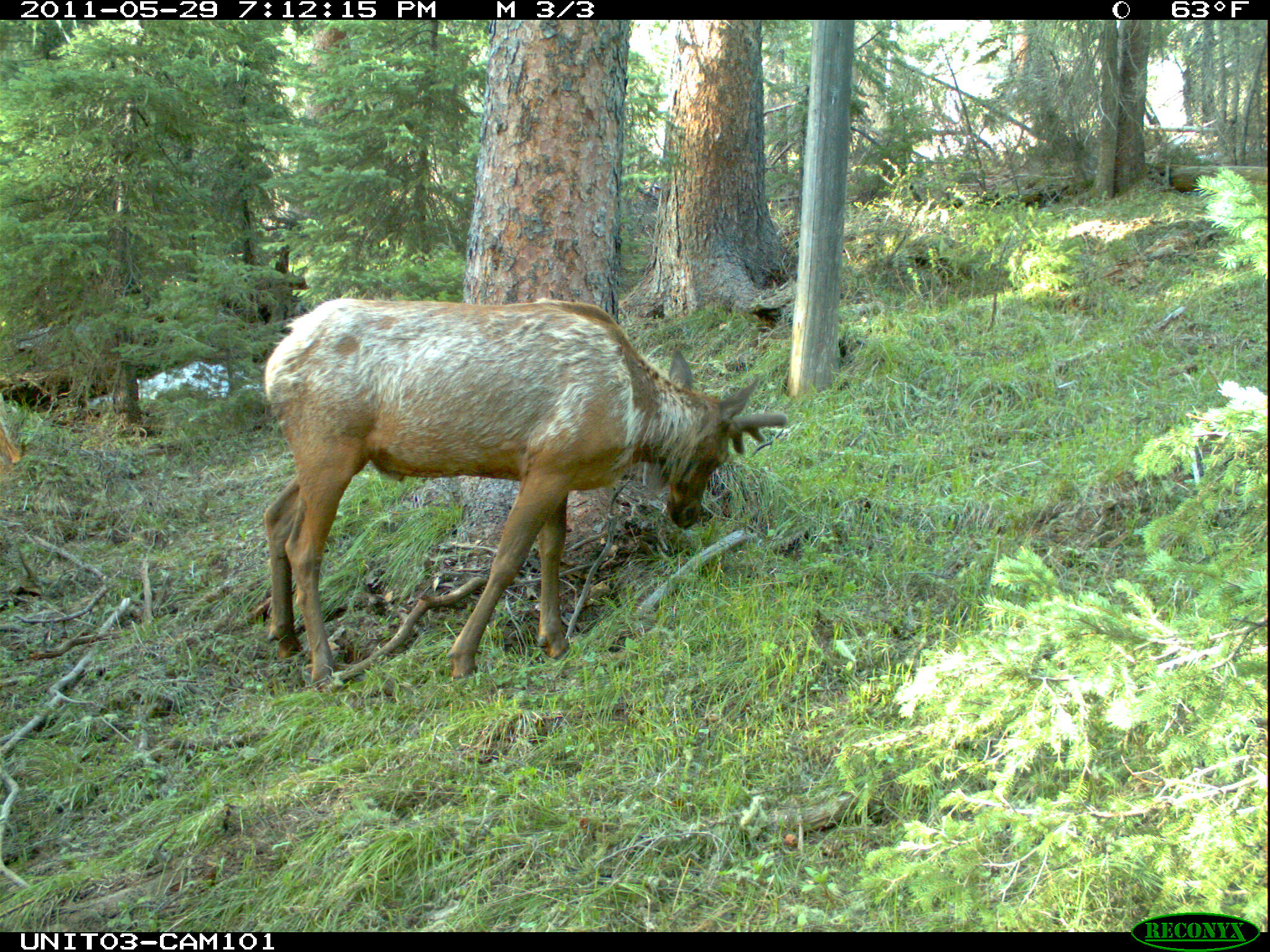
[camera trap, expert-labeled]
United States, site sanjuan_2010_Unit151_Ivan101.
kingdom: Animalia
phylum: Chordata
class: Mammalia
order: Artiodactyla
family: Cervidae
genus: Cervus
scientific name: Cervus elaphus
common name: red deer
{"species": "Cervus elaphus (red deer)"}